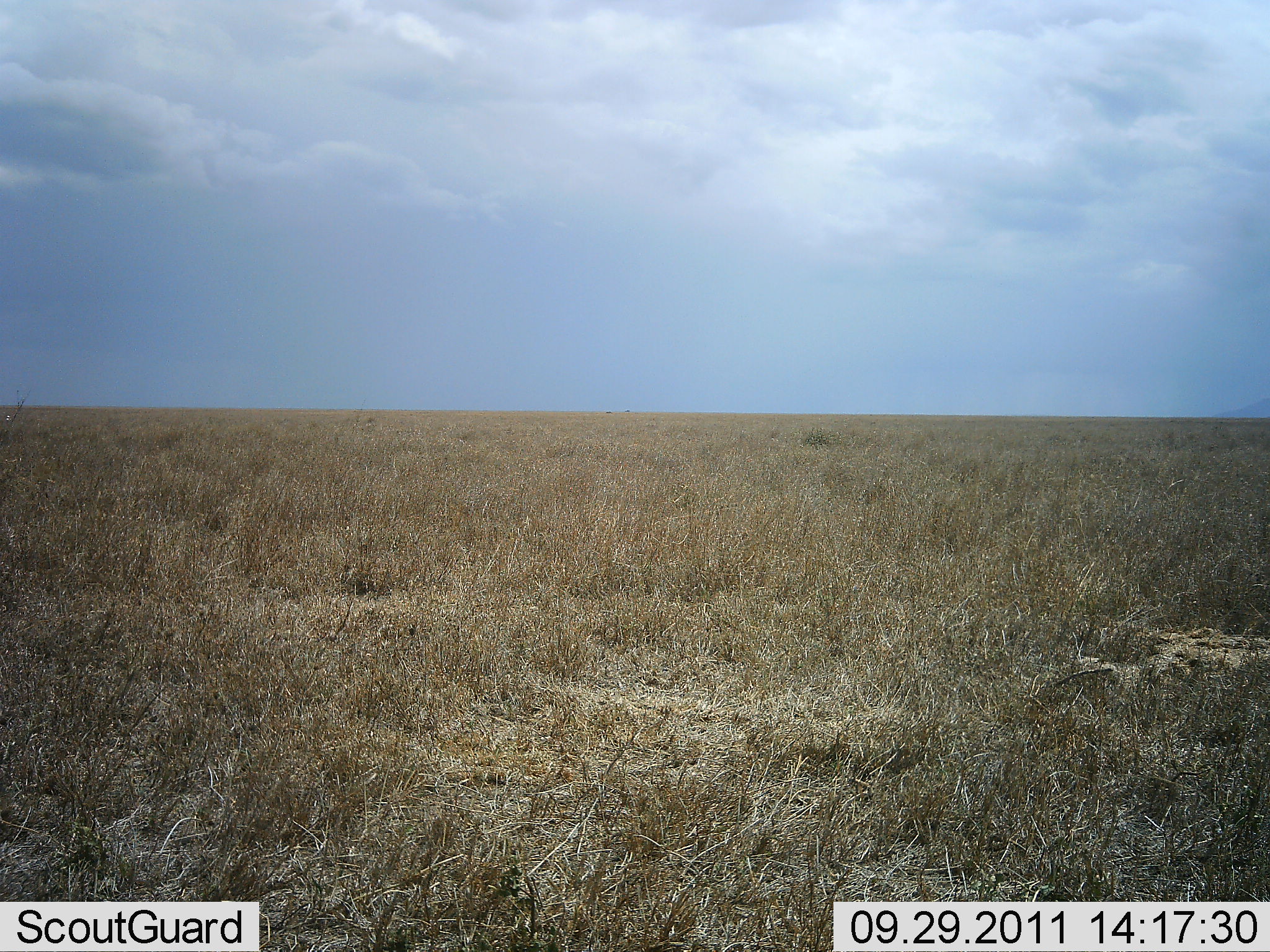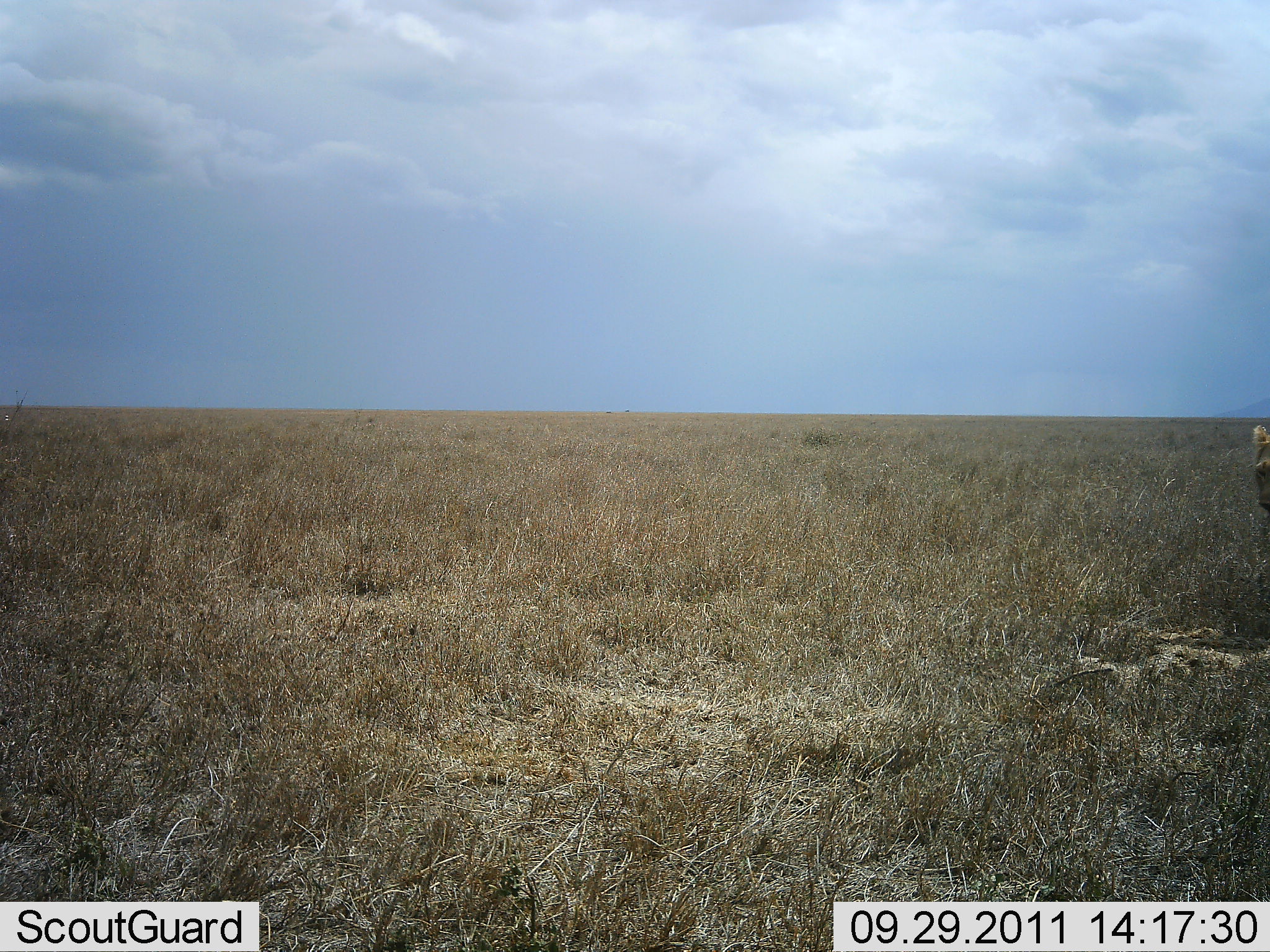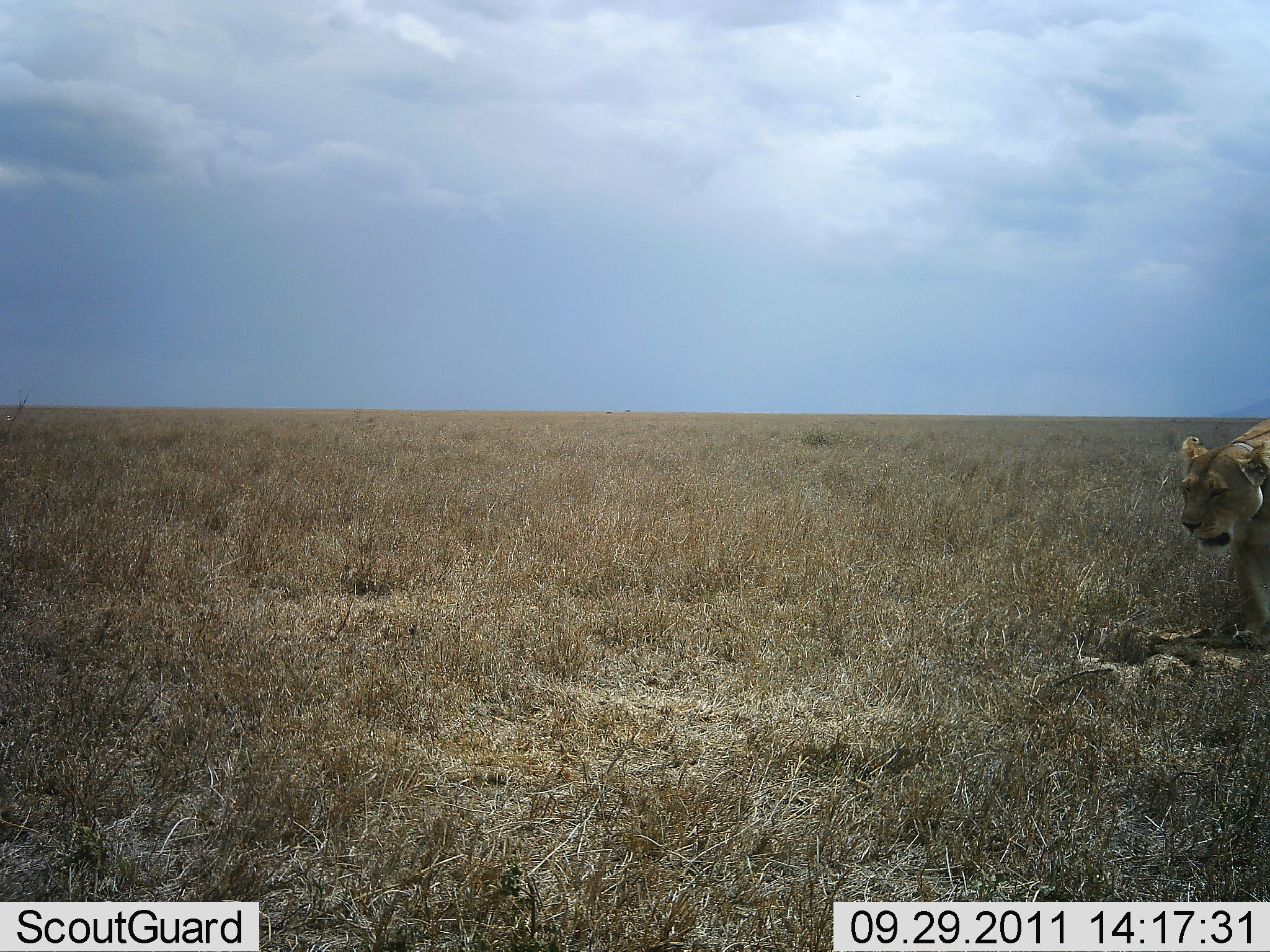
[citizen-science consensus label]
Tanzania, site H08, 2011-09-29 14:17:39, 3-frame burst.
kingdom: Animalia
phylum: Chordata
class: Mammalia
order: Carnivora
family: Felidae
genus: Panthera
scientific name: Panthera leo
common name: lion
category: lionfemale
Lionfemale (lion) (Panthera leo), count 1. Behavior (volunteer vote fractions): standing 6%, resting 0%, moving 94%, interacting 0%. Young present (vote fraction): 0%. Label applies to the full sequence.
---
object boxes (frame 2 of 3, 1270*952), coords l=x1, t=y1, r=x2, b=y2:
animal: l=1250, t=423, r=1270, b=515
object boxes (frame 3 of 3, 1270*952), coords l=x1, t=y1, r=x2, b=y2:
animal: l=1177, t=416, r=1270, b=639